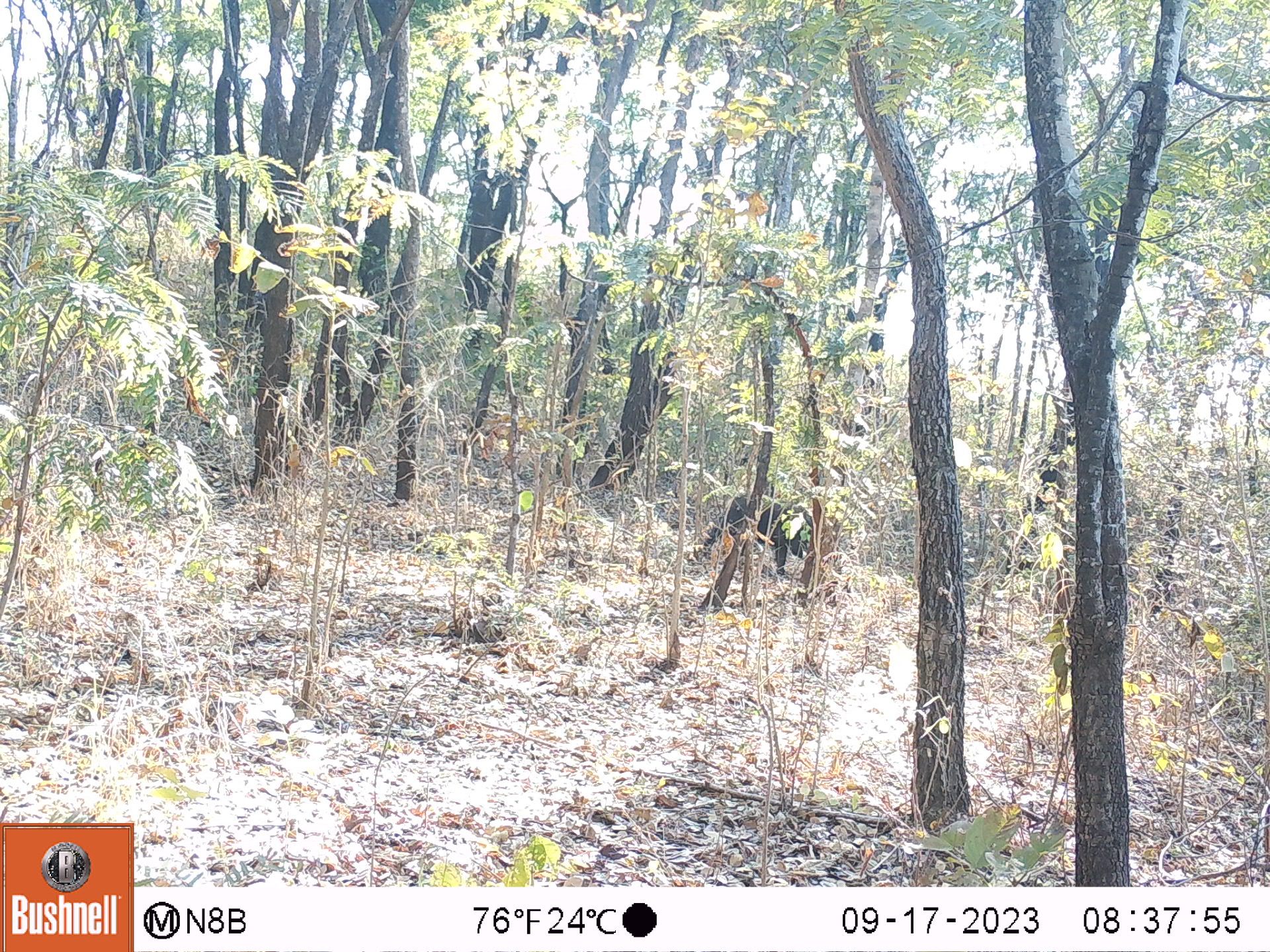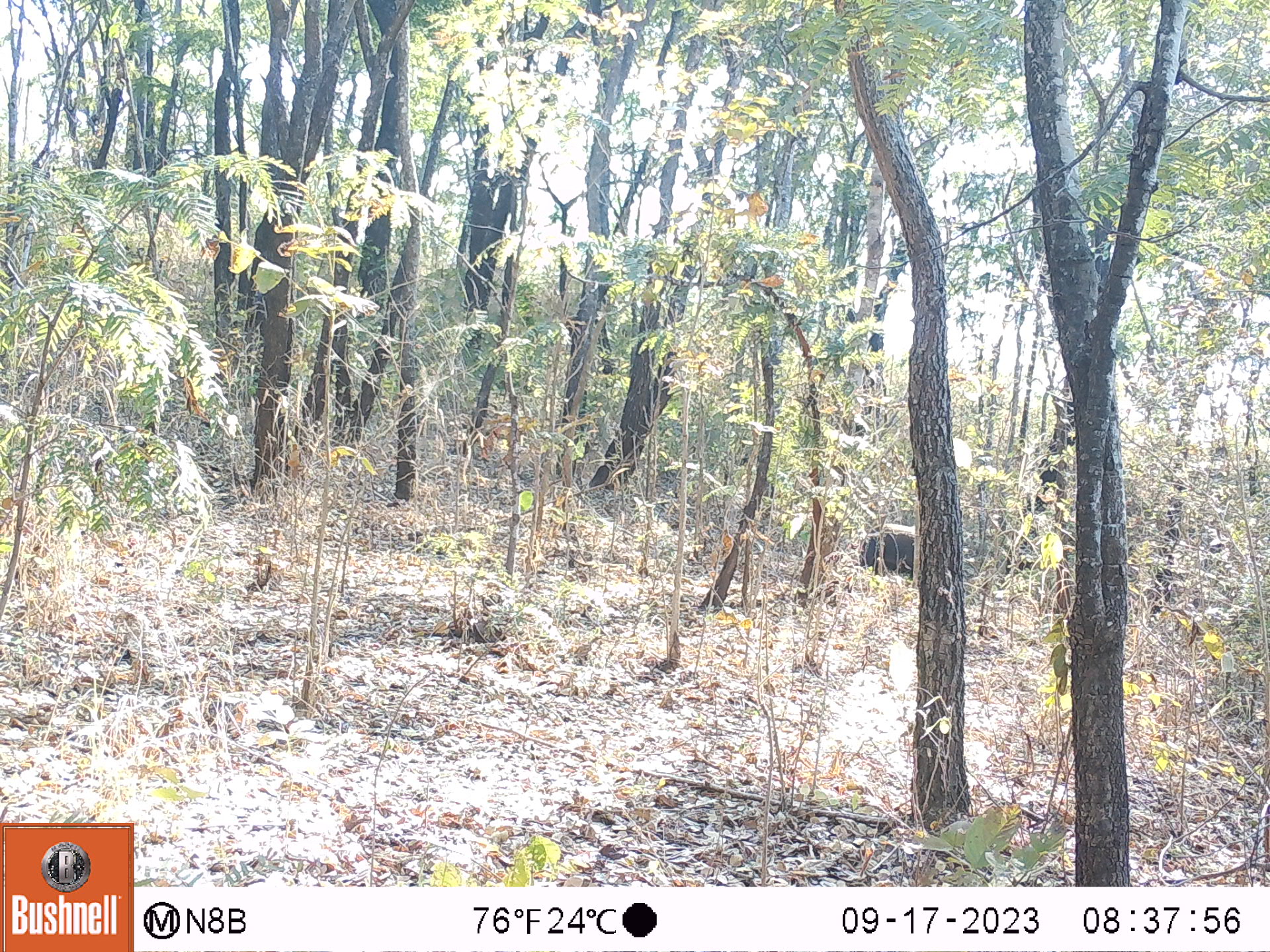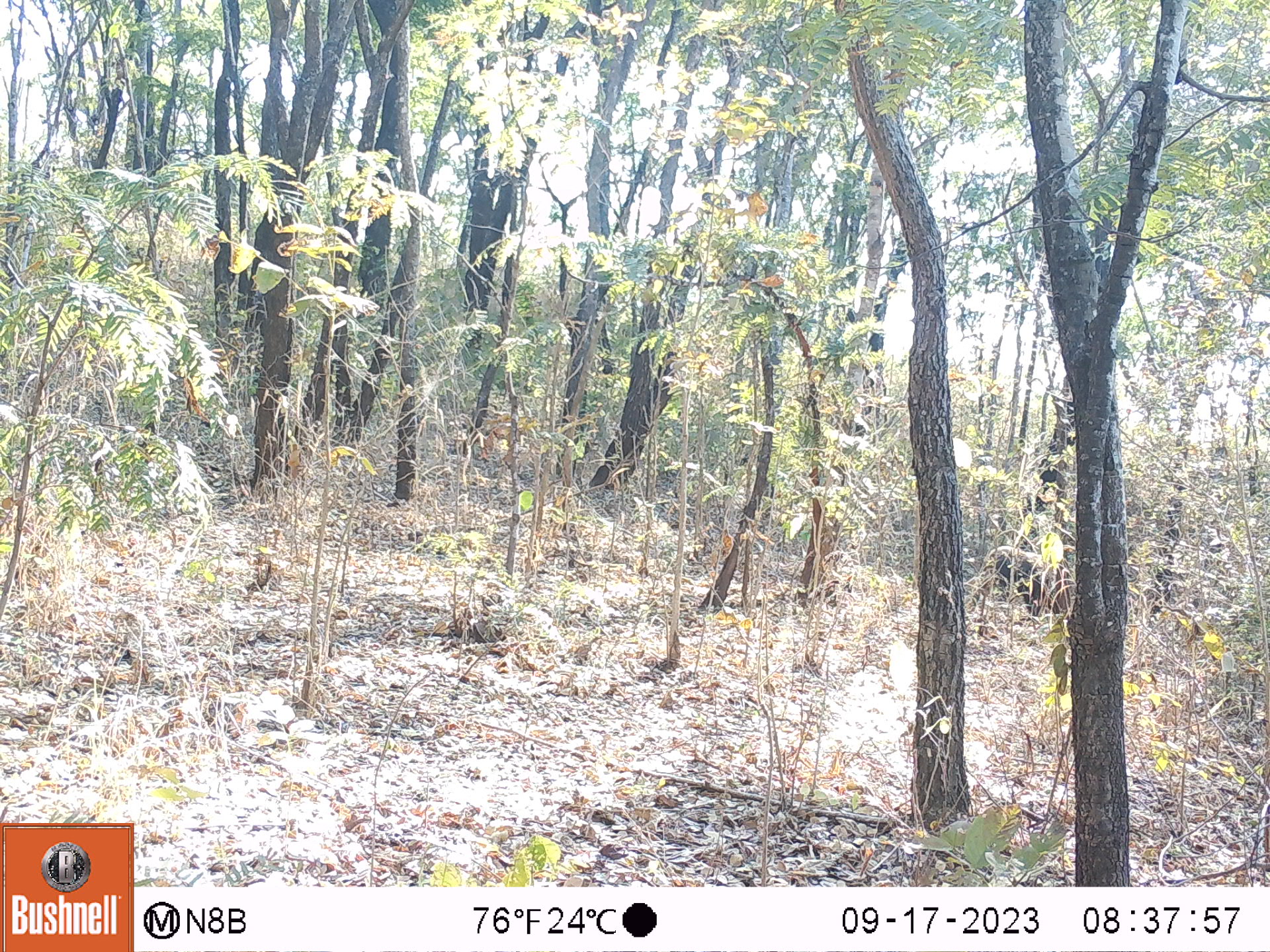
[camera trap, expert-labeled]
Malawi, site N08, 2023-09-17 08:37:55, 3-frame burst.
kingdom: Animalia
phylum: Chordata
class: Mammalia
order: Artiodactyla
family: Suidae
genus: Potamochoerus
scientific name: Potamochoerus larvatus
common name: bushpig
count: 1